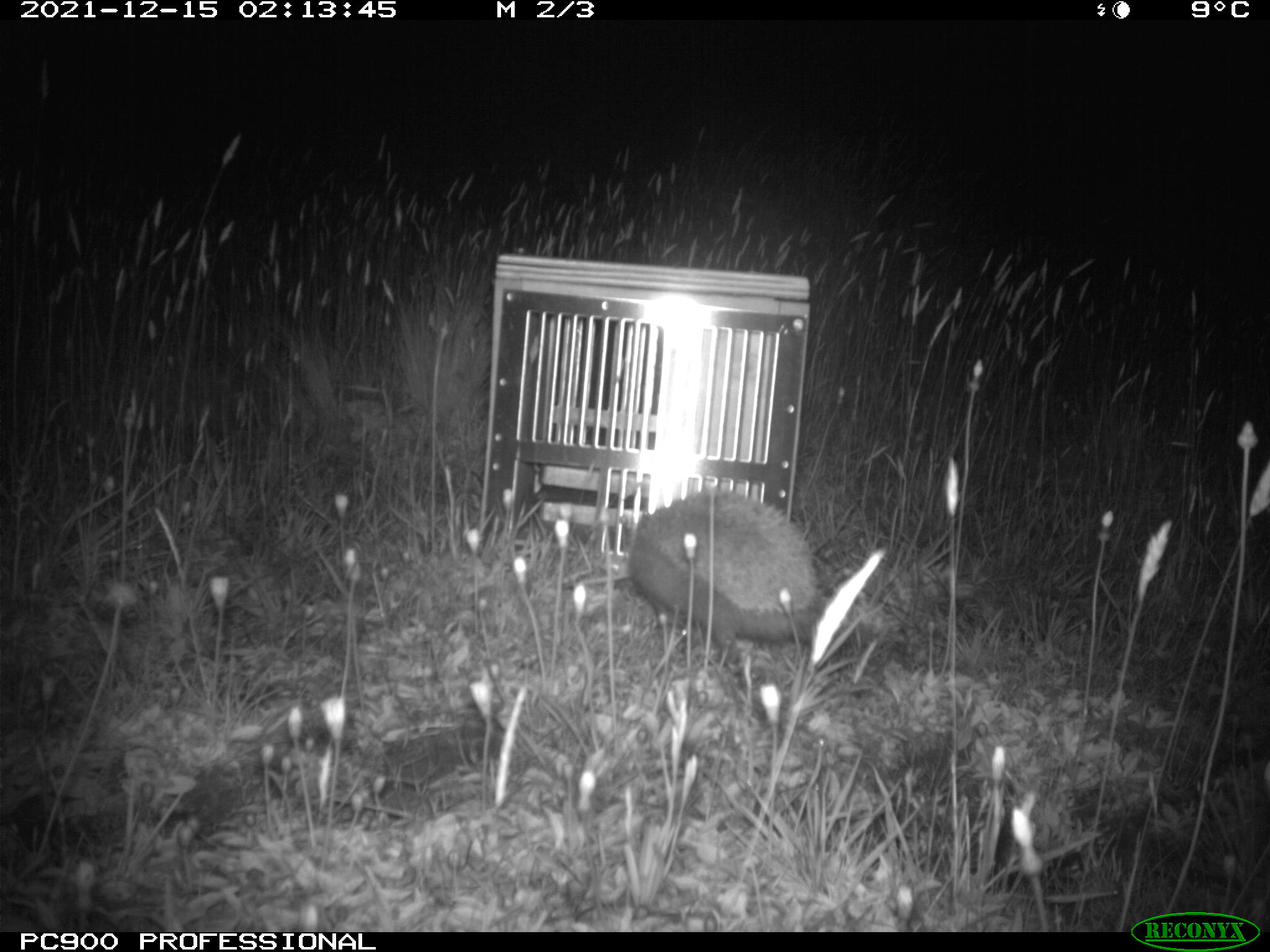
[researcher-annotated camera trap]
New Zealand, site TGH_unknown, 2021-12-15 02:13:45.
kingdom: Animalia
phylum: Chordata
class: Mammalia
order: Eulipotyphla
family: Erinaceidae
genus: Erinaceus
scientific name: Erinaceus europaeus europaeus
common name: european hedgehog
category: hedgehog